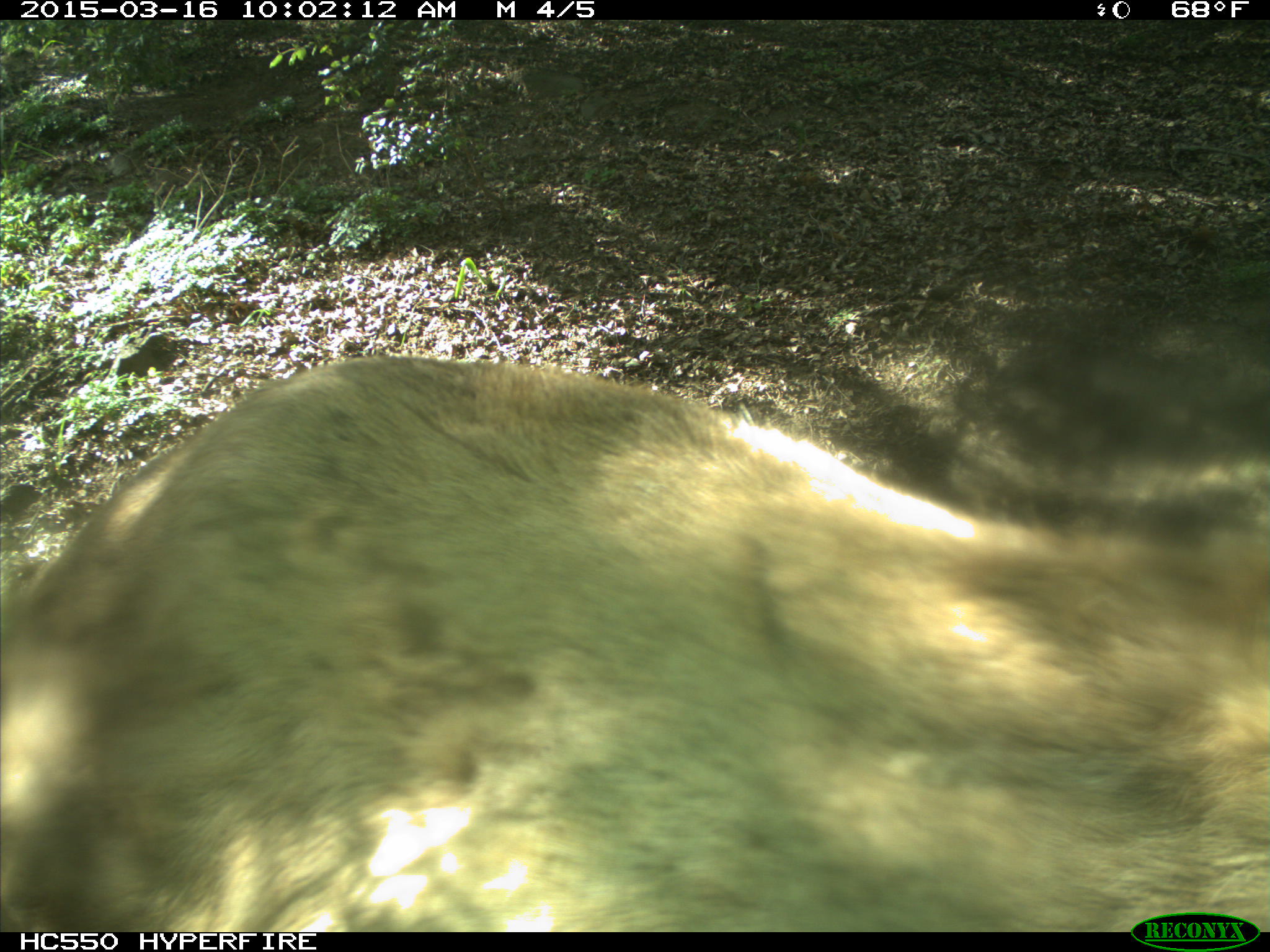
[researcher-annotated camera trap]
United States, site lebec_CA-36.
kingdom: Animalia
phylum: Chordata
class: Mammalia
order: Artiodactyla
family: Cervidae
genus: Cervus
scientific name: Cervus canadensis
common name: elk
Cervus canadensis (elk).